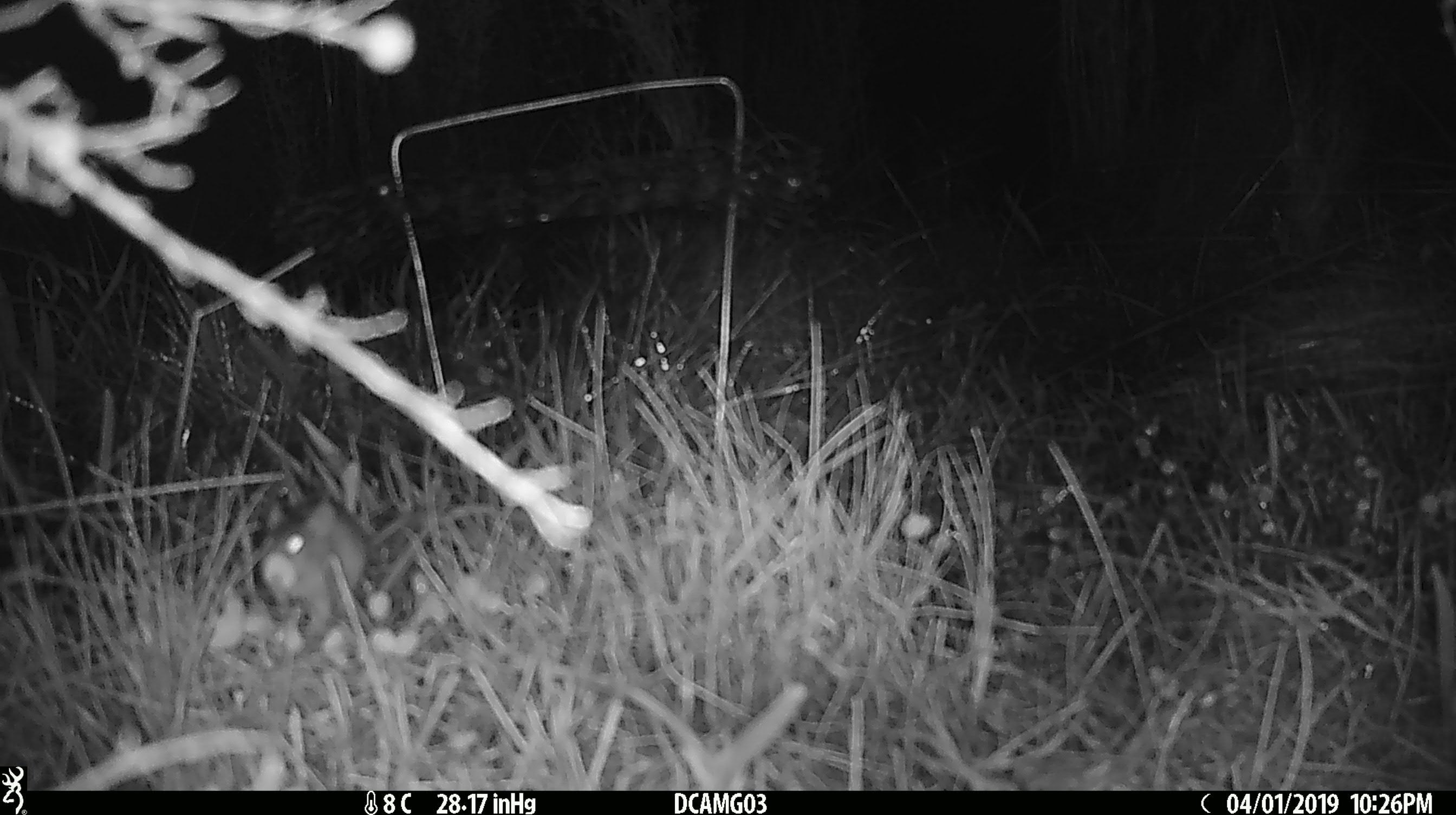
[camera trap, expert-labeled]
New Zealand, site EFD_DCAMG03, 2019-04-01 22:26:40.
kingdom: Animalia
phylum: Chordata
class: Mammalia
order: Rodentia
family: Muridae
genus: Mus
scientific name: Mus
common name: mouse